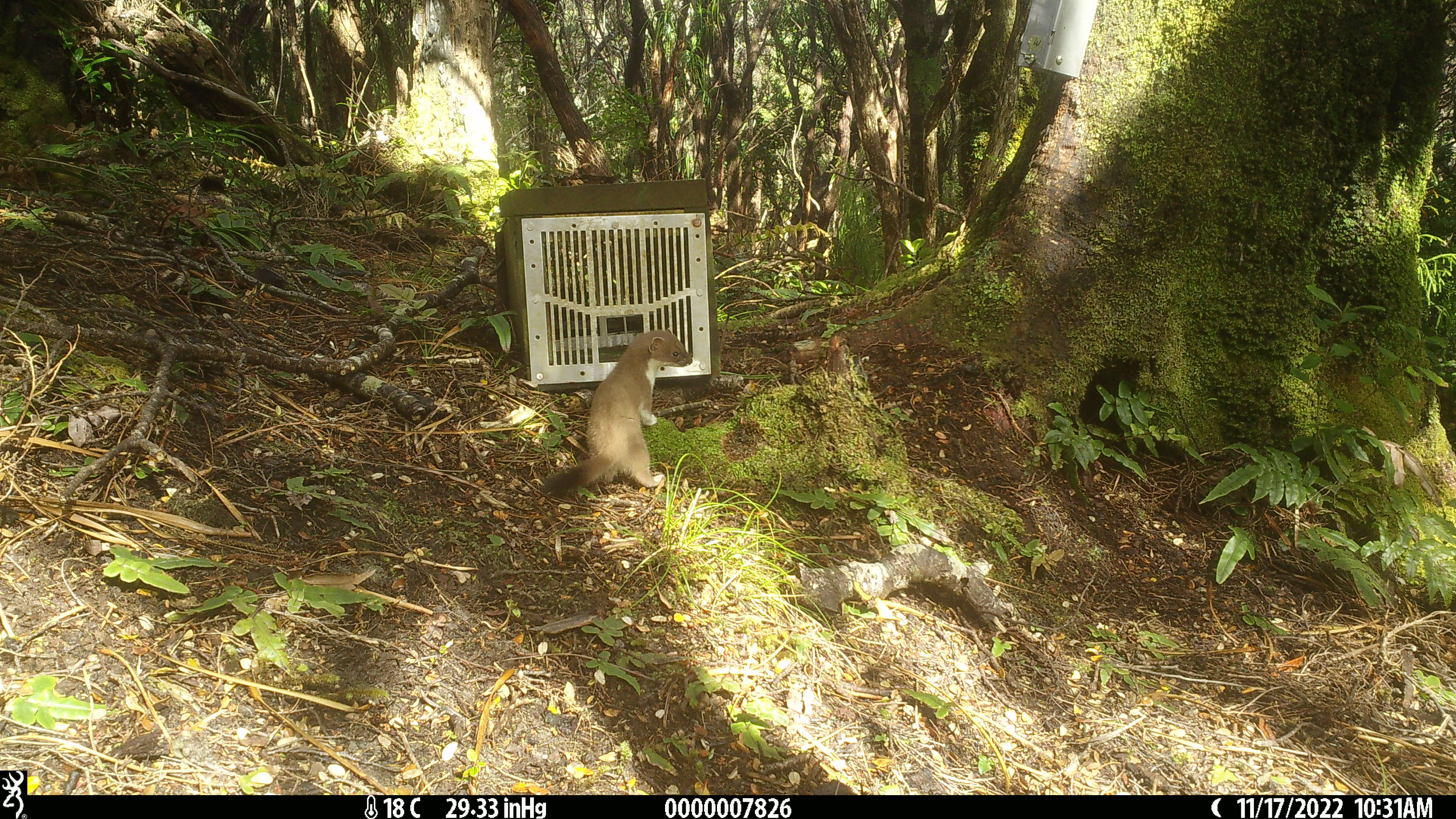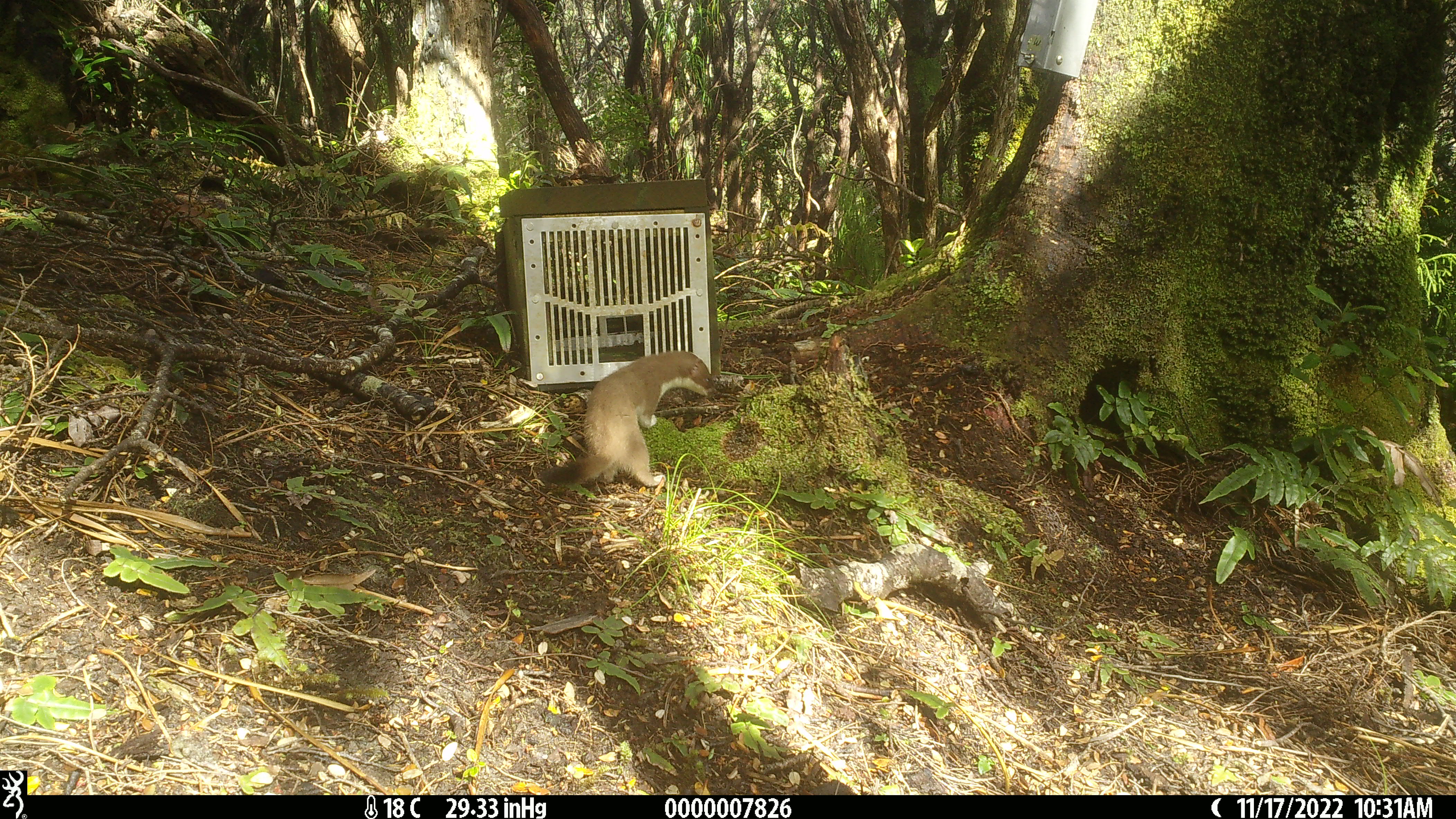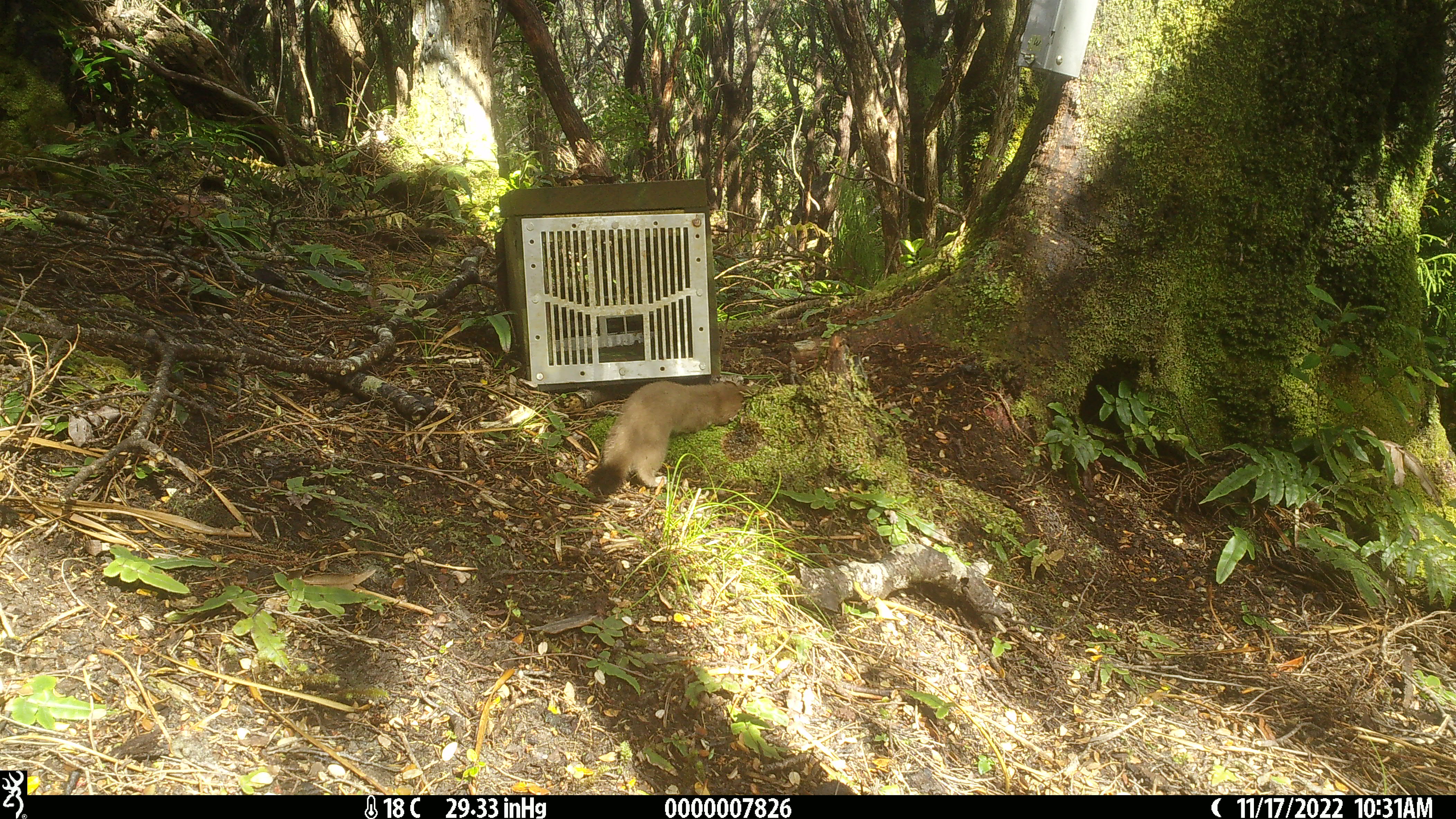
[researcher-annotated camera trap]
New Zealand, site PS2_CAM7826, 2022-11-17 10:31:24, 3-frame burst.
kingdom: Animalia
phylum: Chordata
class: Mammalia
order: Carnivora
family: Mustelidae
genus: Mustela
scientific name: Mustela erminea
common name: stoat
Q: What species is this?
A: Stoat (Mustela erminea).